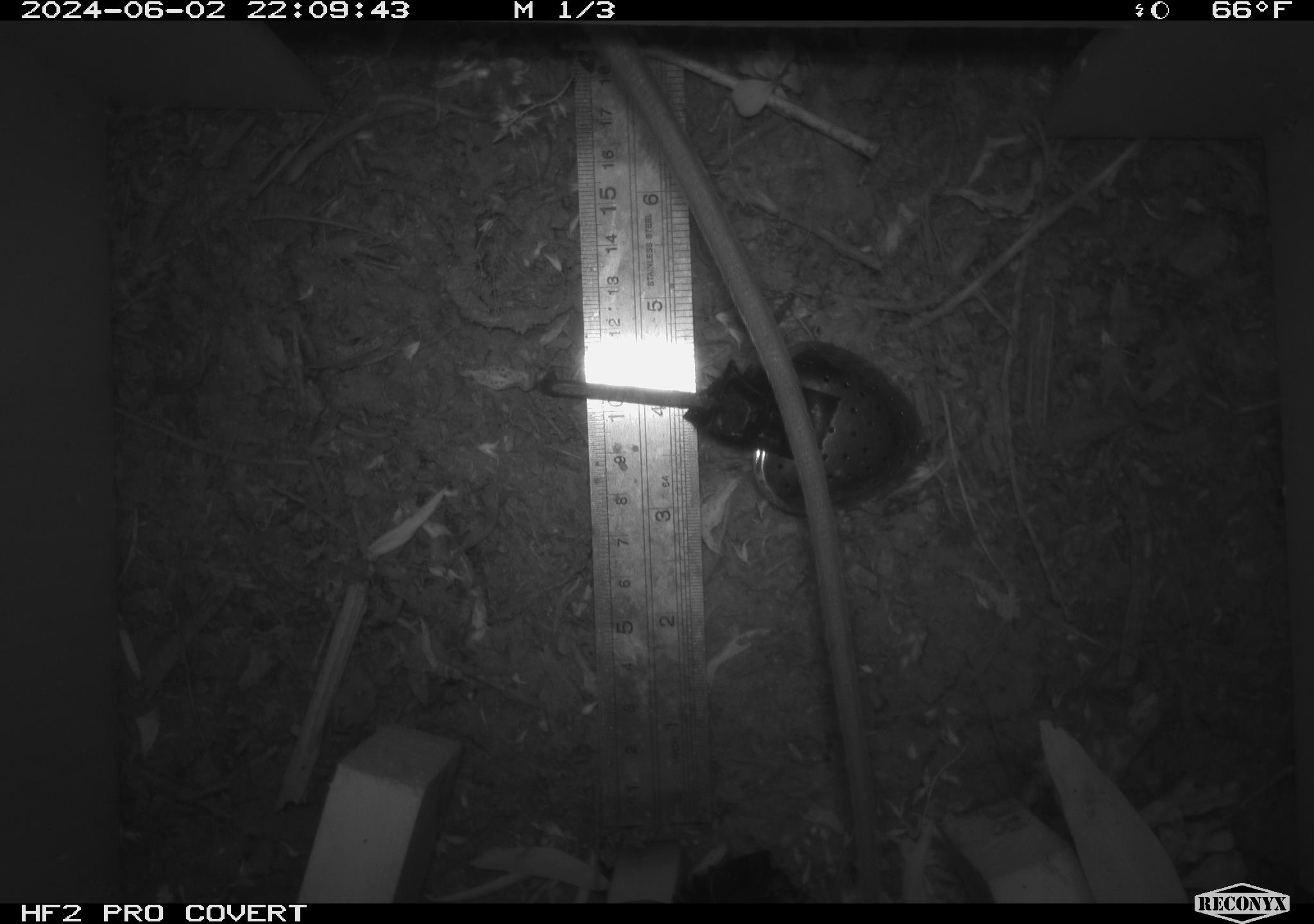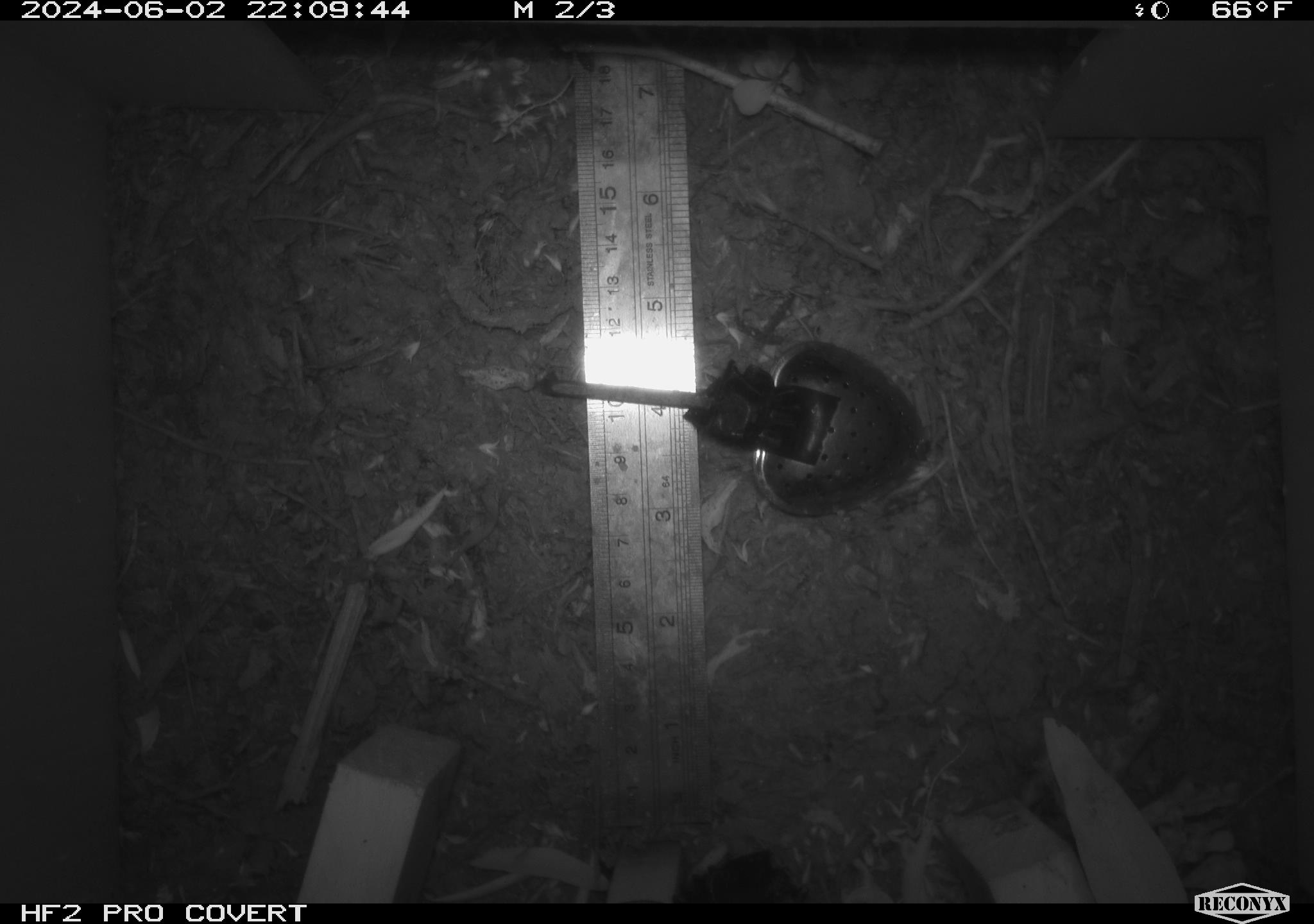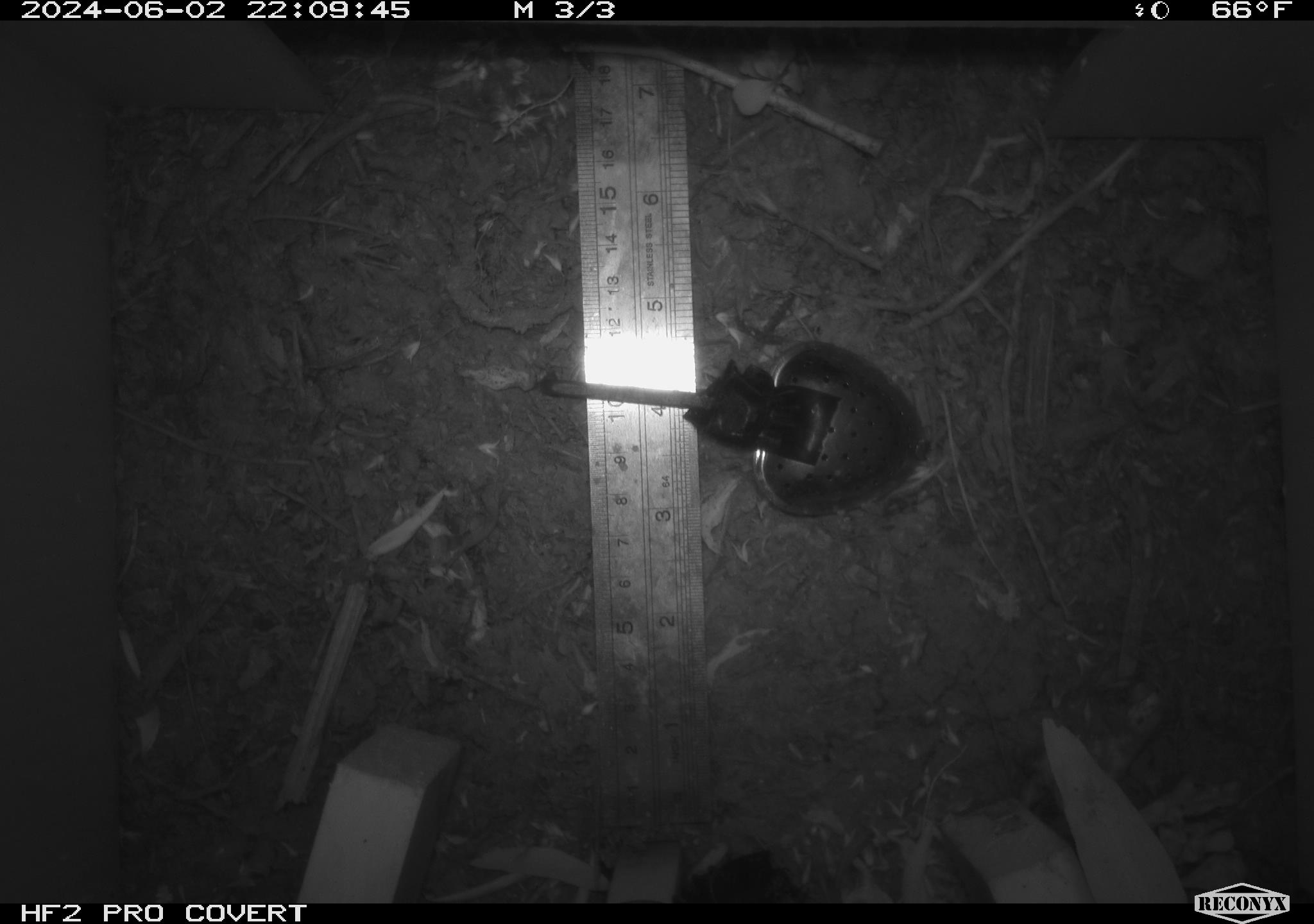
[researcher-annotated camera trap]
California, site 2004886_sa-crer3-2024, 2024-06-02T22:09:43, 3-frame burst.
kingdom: Animalia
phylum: Chordata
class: Mammalia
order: Rodentia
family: Muridae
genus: Rattus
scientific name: Rattus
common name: rat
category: rattus species